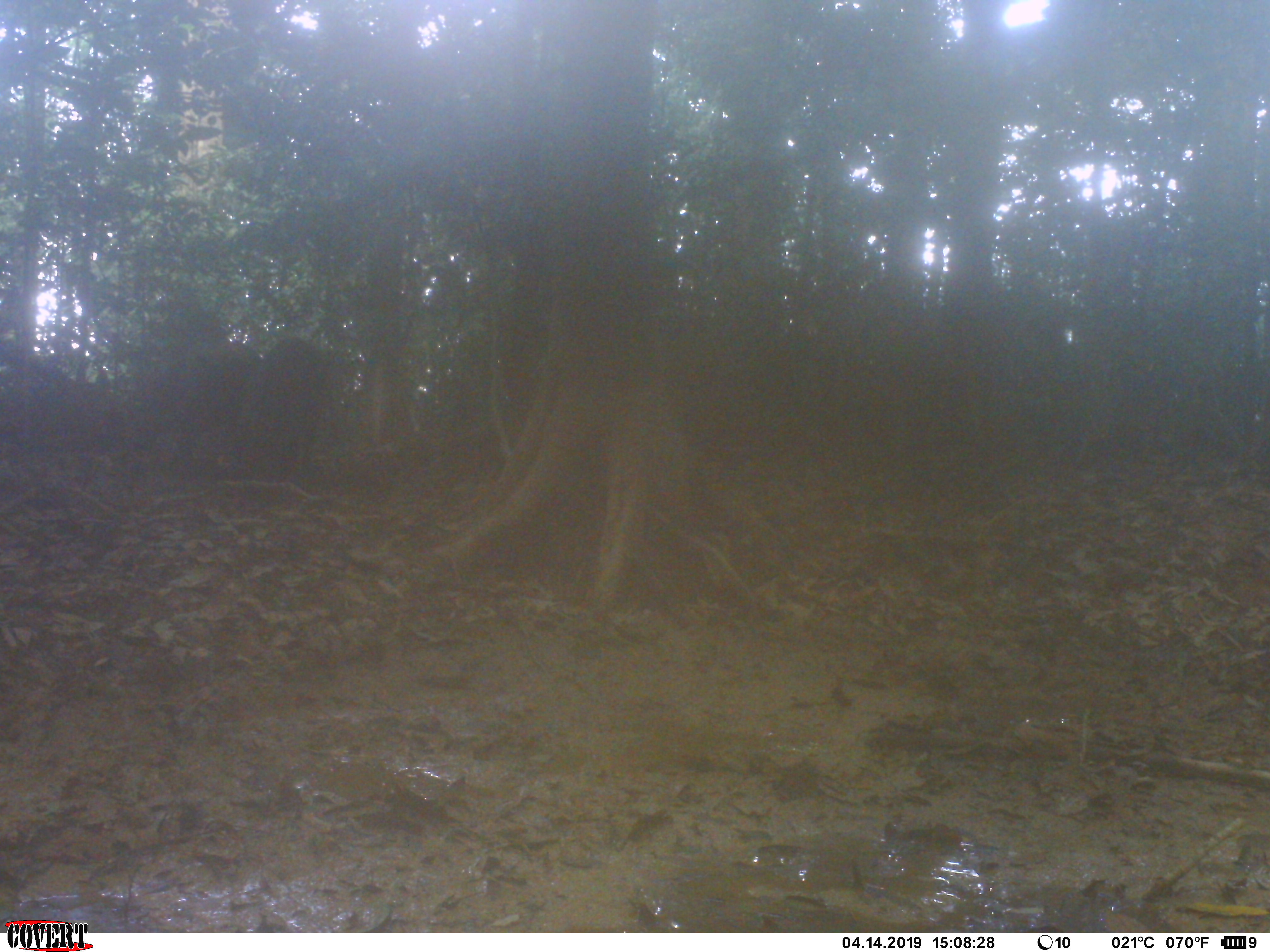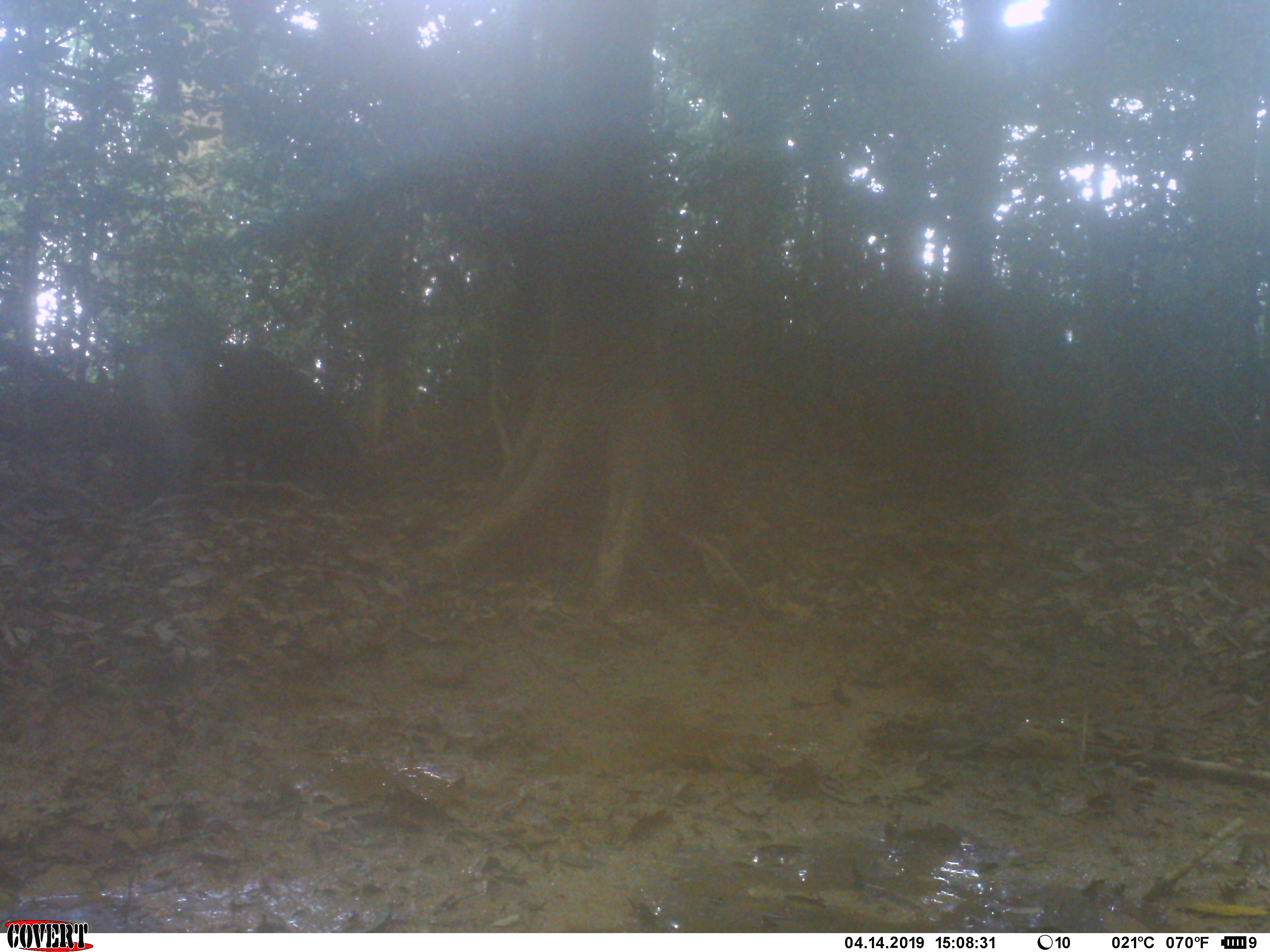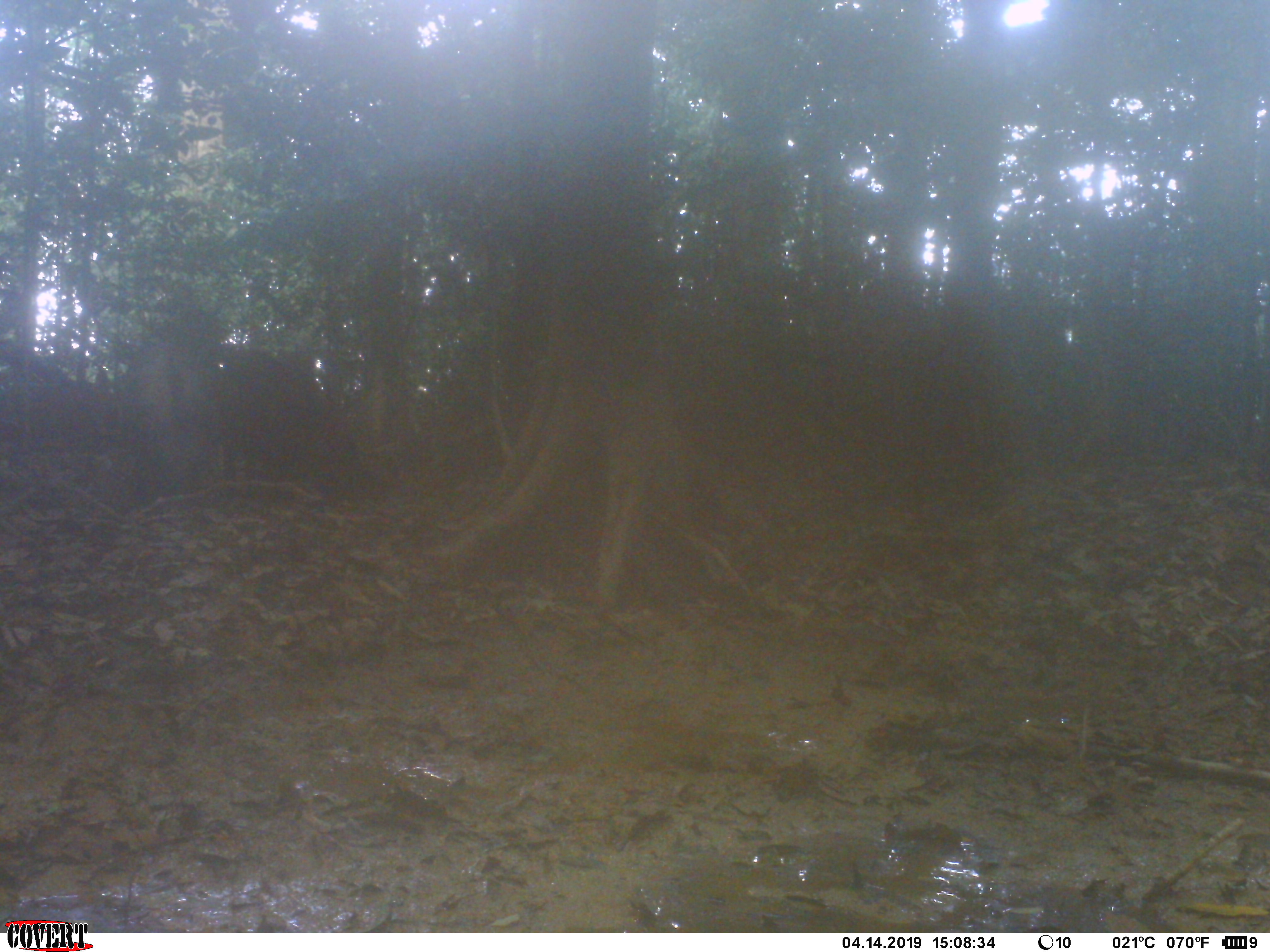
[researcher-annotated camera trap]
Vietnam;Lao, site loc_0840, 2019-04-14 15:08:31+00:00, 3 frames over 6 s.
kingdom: Animalia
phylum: Chordata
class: Mammalia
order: Artiodactyla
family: Suidae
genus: Sus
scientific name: Sus scrofa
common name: eurasian wild pig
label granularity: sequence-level